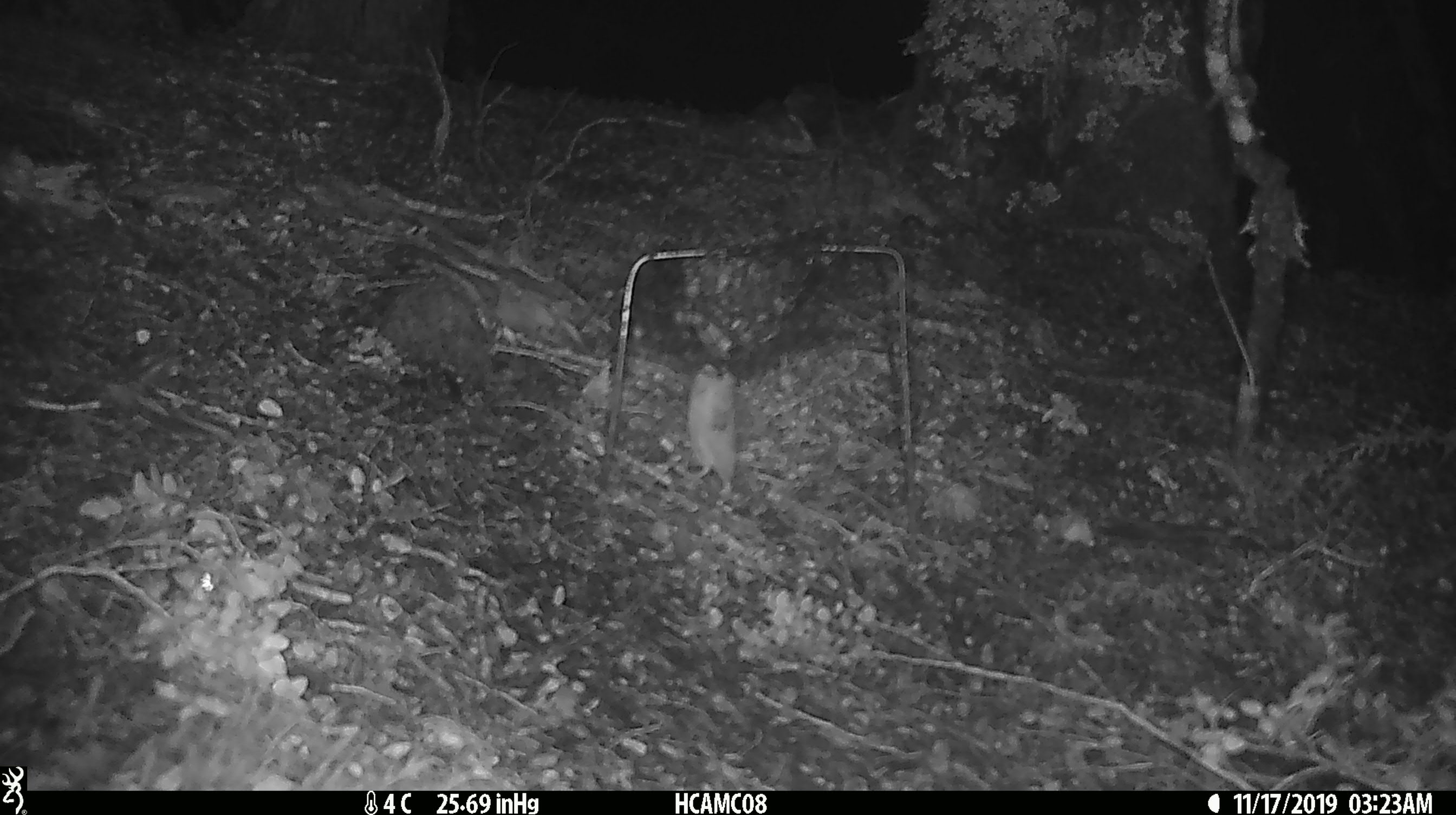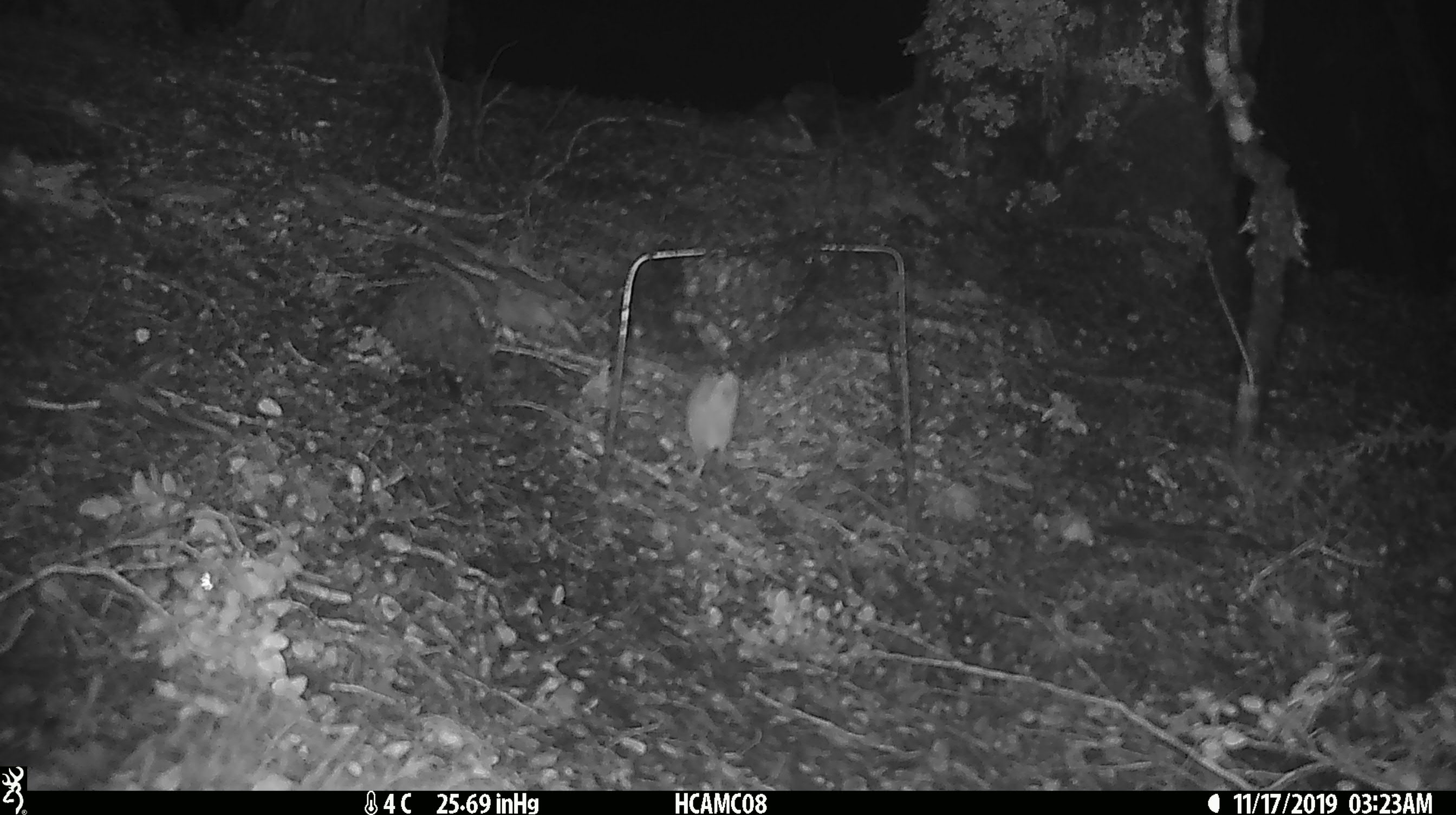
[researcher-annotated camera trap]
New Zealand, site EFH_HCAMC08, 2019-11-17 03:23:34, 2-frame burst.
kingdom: Animalia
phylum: Chordata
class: Mammalia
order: Rodentia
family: Muridae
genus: Mus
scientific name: Mus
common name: mouse